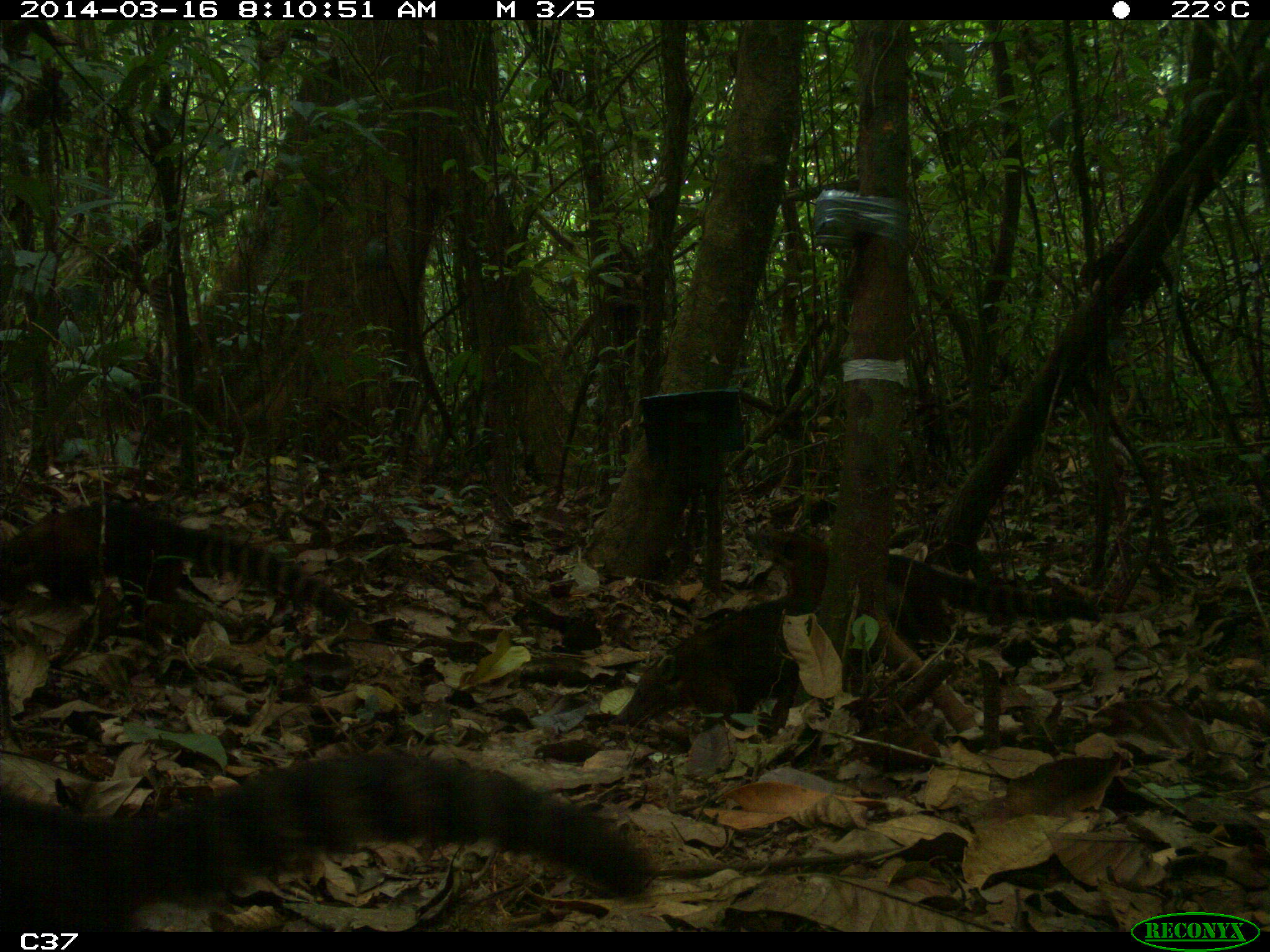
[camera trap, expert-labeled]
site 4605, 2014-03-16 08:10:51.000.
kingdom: Animalia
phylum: Chordata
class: Mammalia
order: Carnivora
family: Procyonidae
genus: Nasua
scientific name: Nasua nasua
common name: south american coati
Nasua nasua (south american coati), count 6.